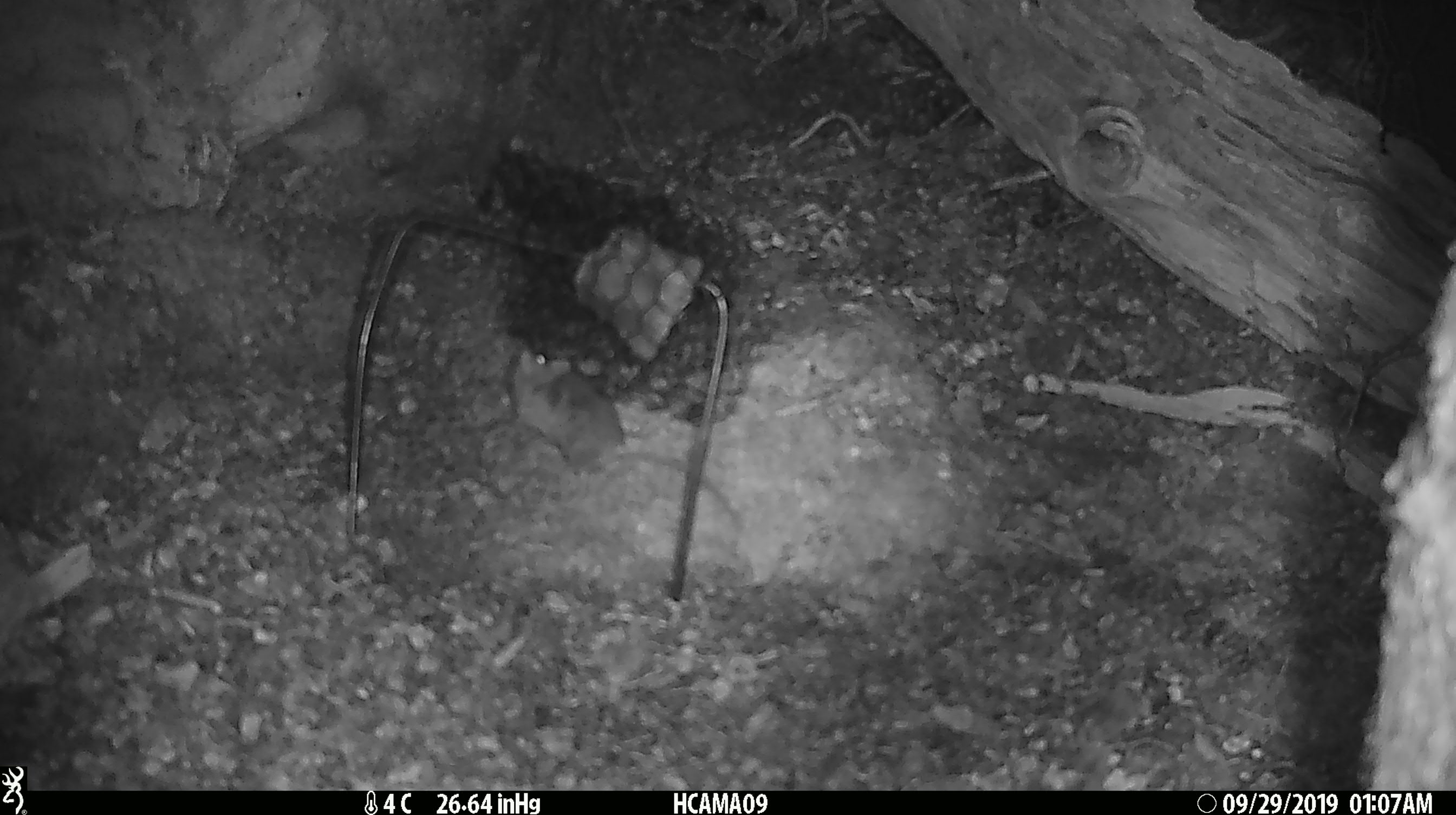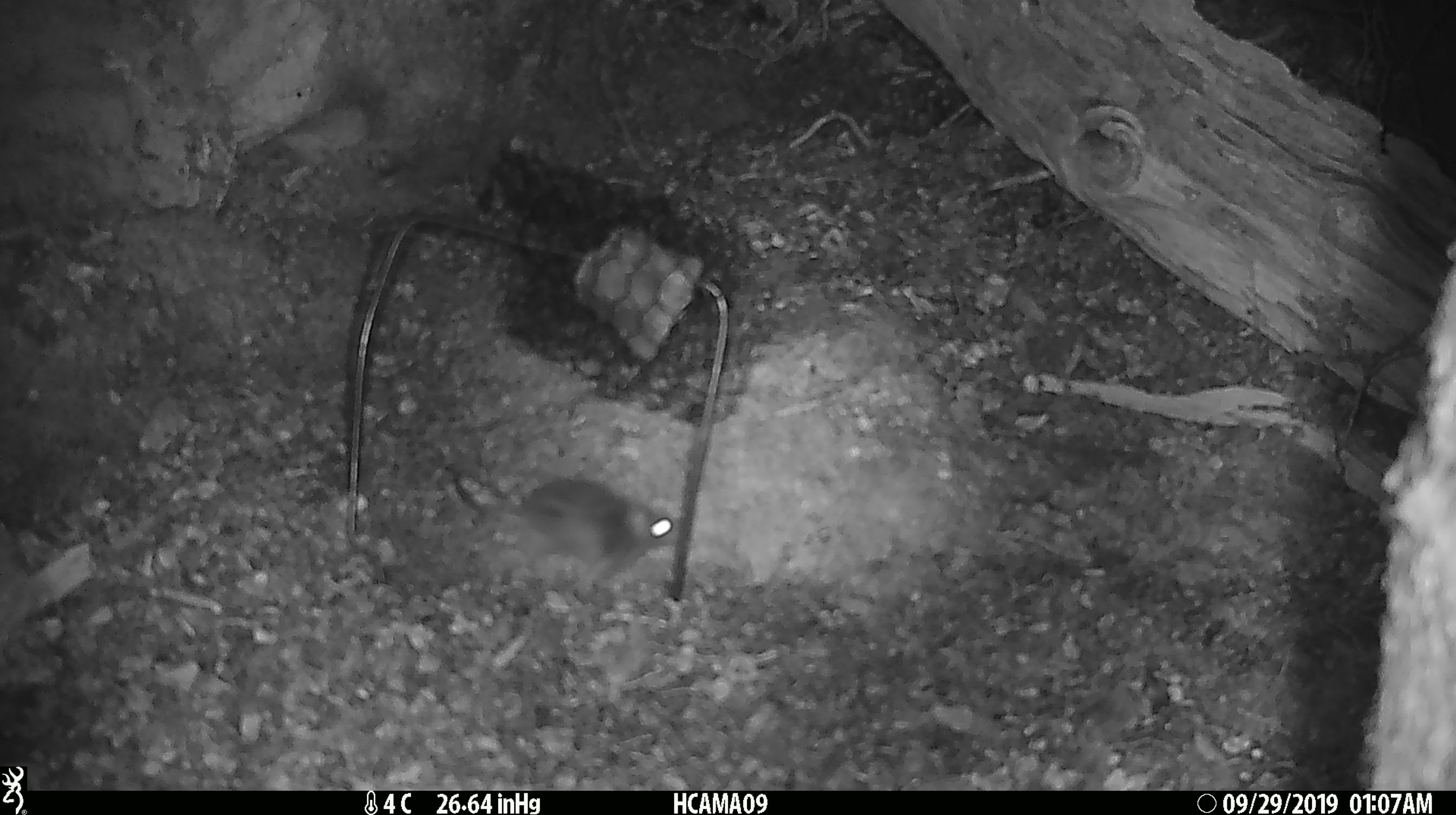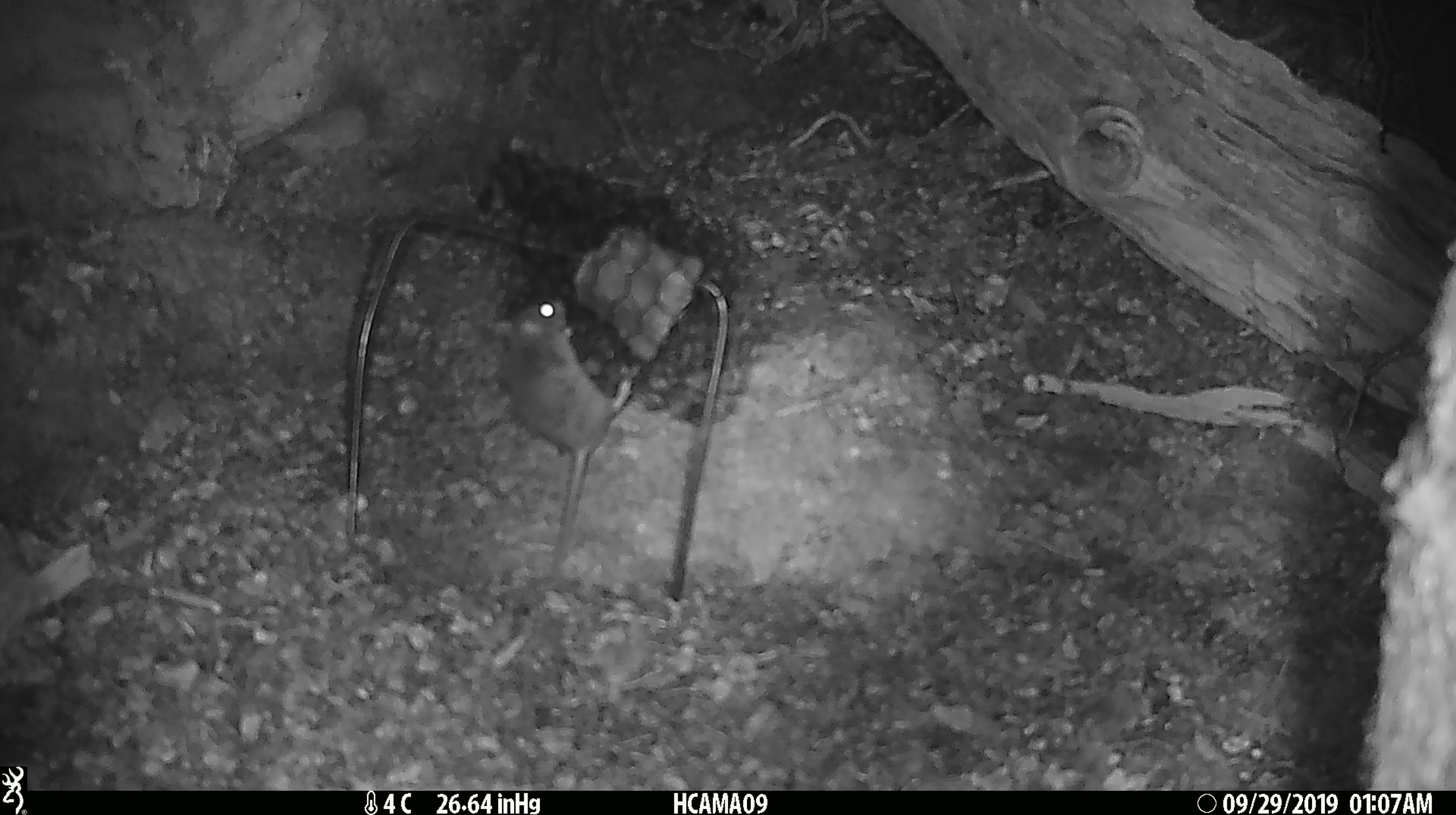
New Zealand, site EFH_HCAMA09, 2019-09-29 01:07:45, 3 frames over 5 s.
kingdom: Animalia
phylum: Chordata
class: Mammalia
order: Rodentia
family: Muridae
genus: Mus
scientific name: Mus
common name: mouse